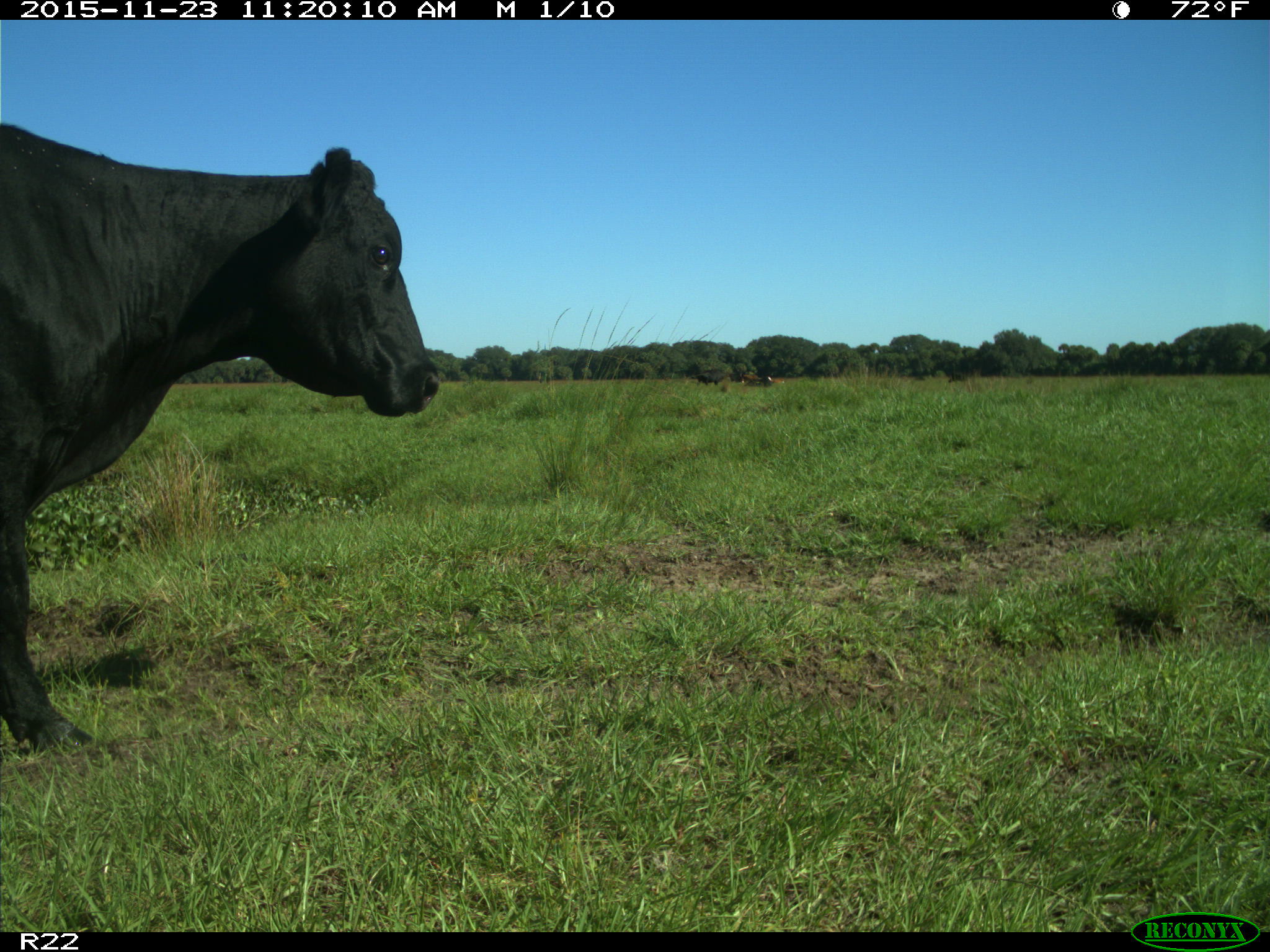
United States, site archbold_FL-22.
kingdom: Animalia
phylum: Chordata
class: Mammalia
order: Artiodactyla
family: Bovidae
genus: Bos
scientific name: Bos taurus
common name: domestic cow